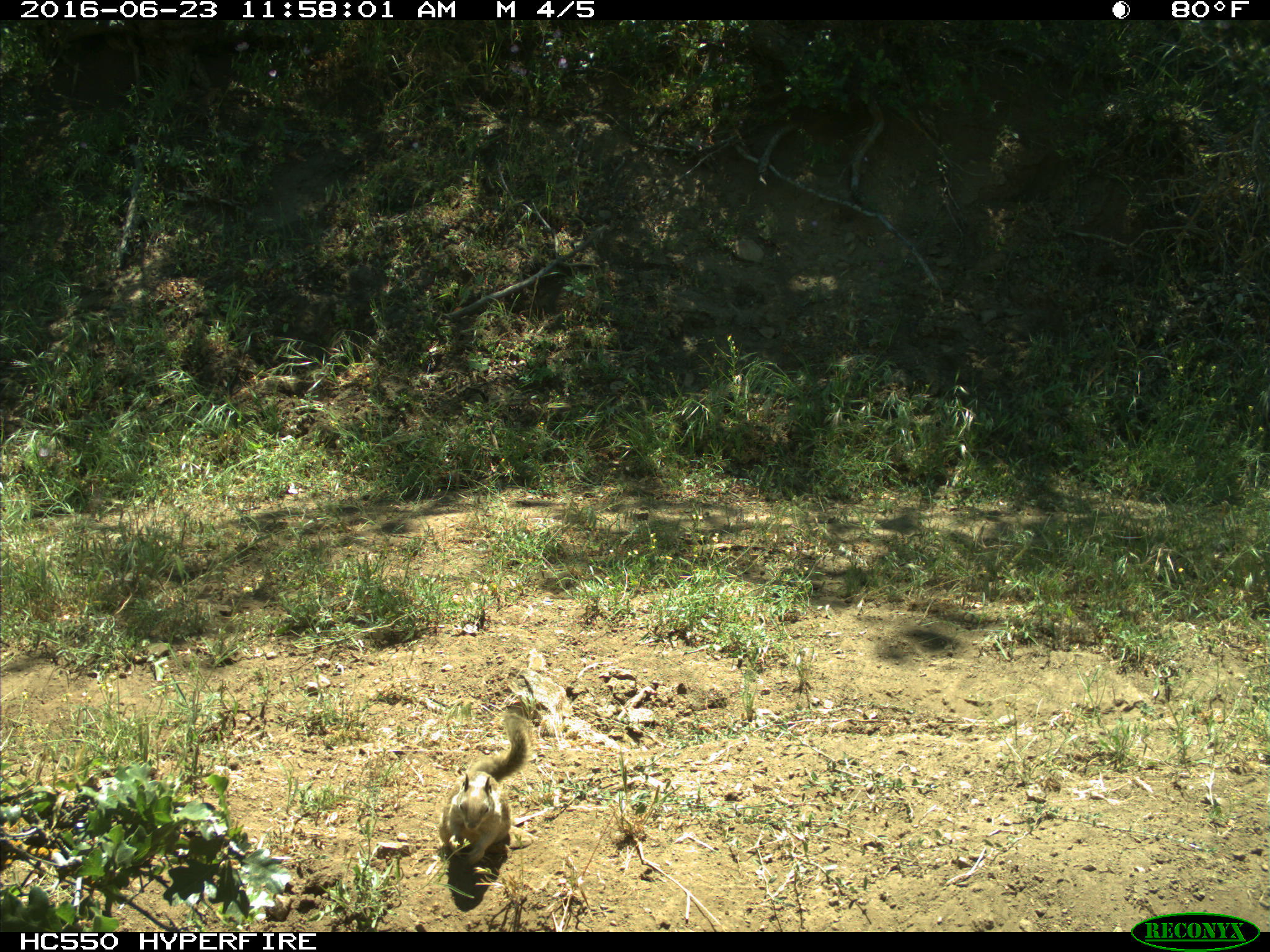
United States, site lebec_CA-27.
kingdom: Animalia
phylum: Chordata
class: Mammalia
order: Rodentia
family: Sciuridae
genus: Otospermophilus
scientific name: Otospermophilus beecheyi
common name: california ground squirrel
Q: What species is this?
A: Otospermophilus beecheyi (california ground squirrel).